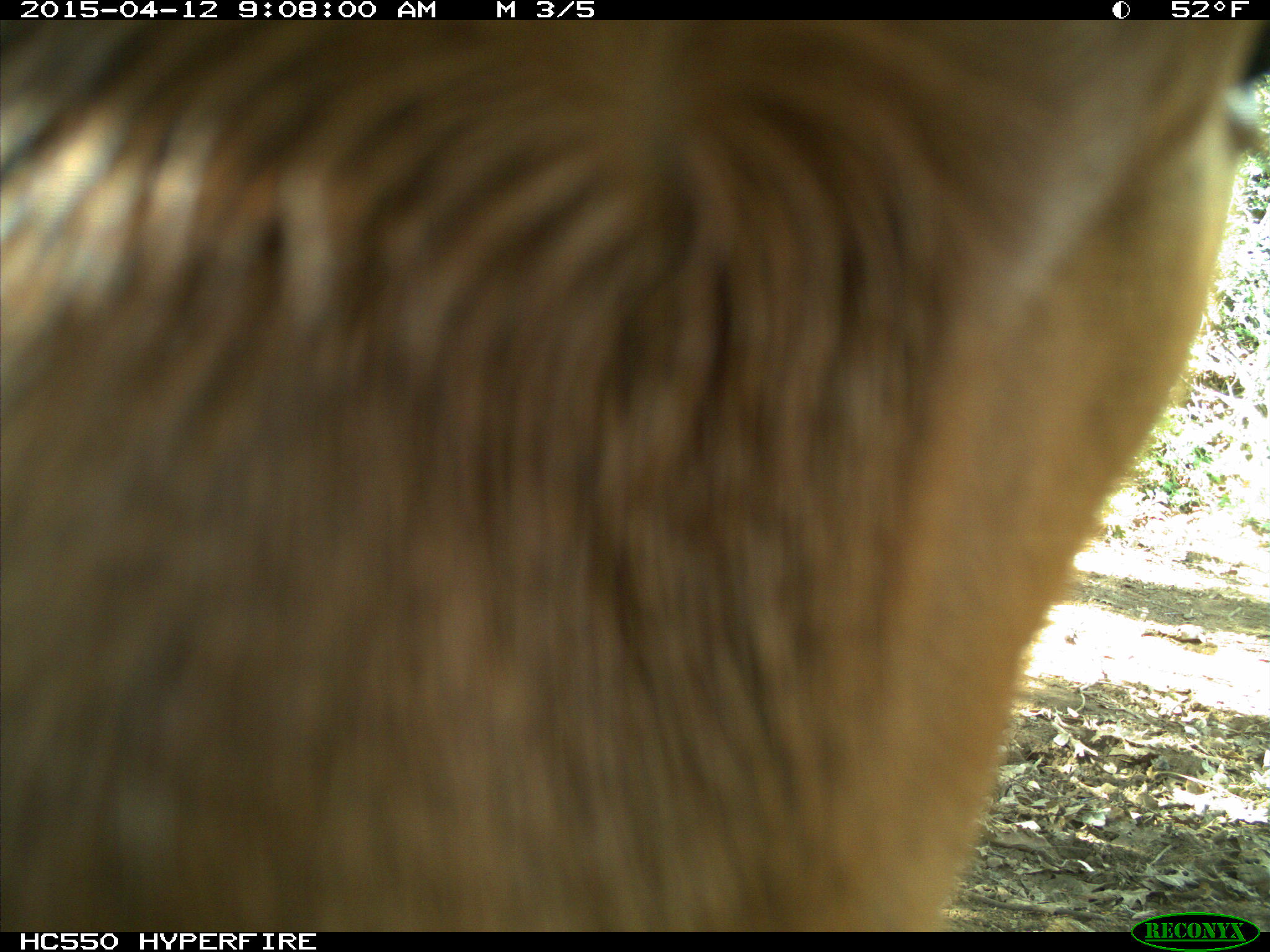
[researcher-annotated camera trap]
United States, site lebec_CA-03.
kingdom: Animalia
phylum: Chordata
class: Mammalia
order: Artiodactyla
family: Bovidae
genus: Bos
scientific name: Bos taurus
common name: domestic cow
Bos taurus (domestic cow).